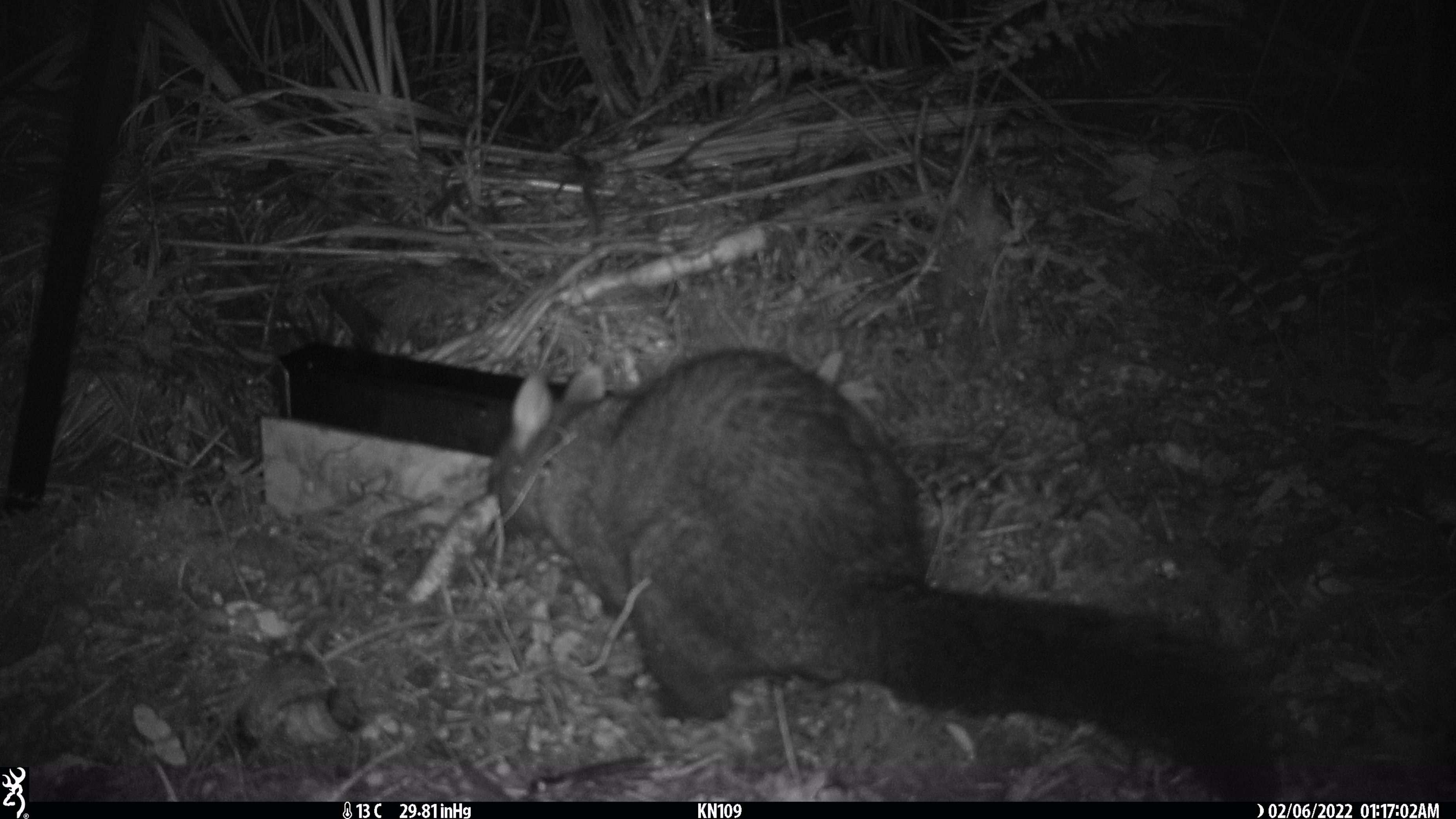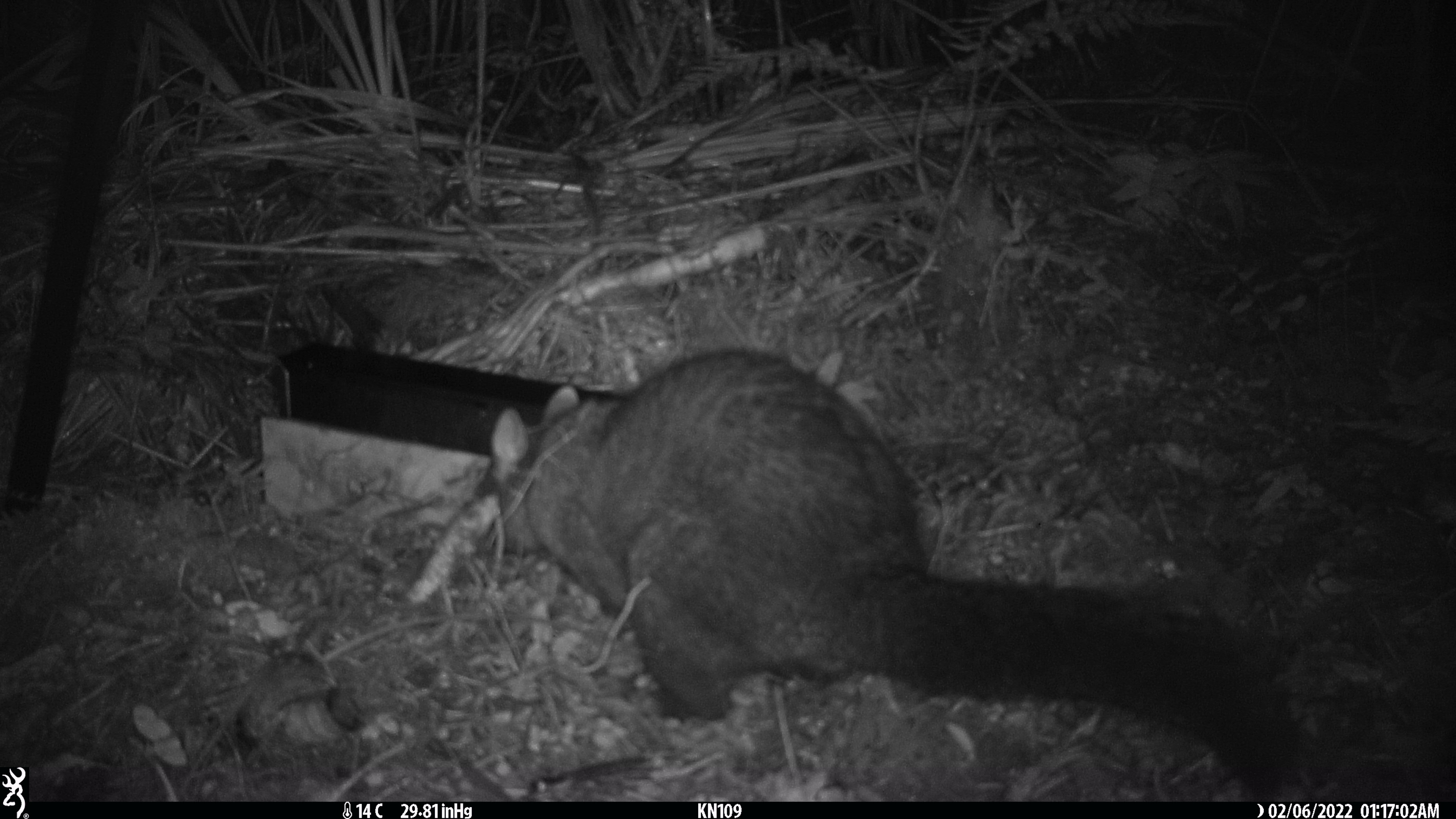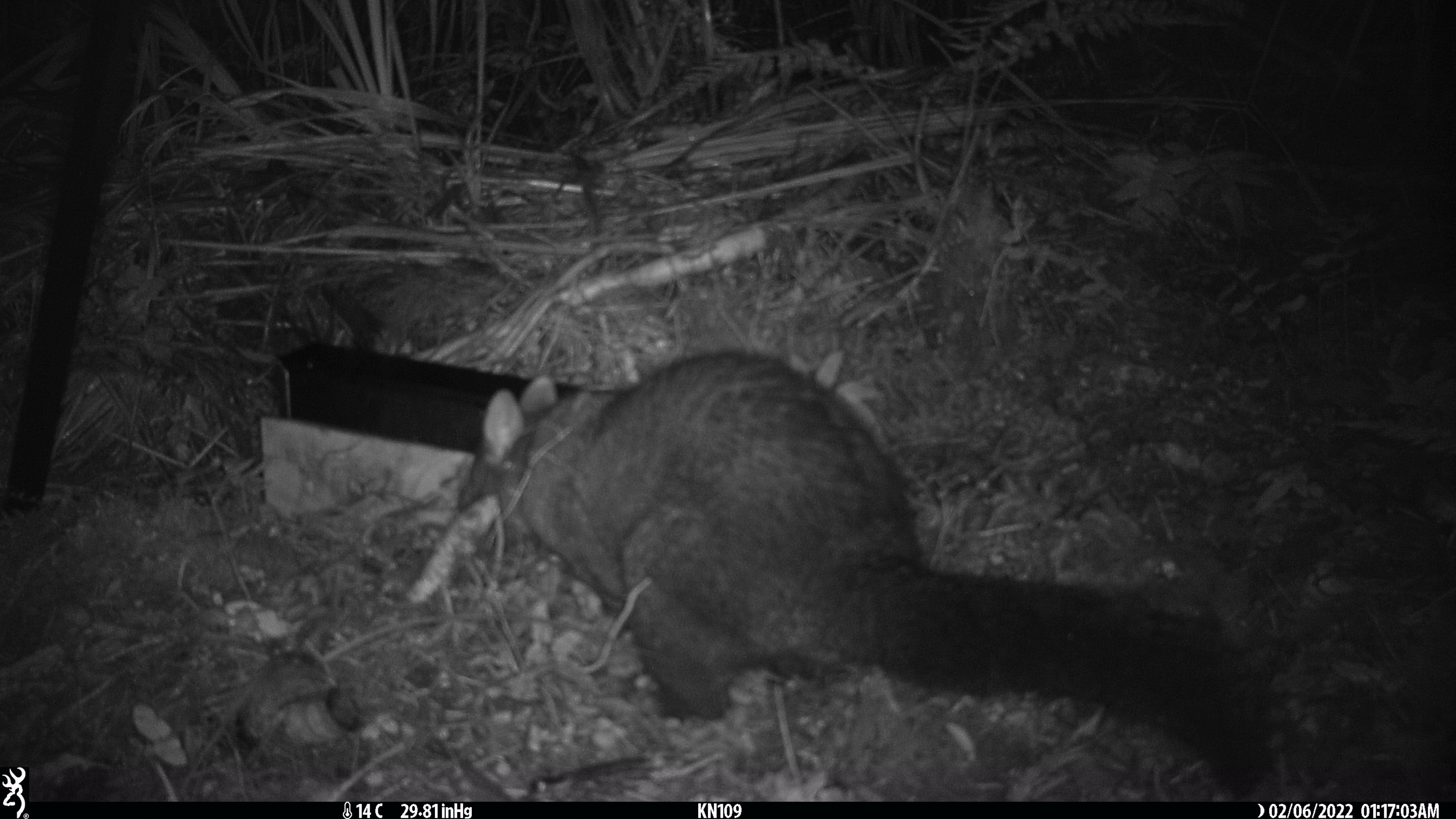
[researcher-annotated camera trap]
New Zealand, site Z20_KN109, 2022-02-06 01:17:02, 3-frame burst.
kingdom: Animalia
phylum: Chordata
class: Mammalia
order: Diprotodontia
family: Phalangeridae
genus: Trichosurus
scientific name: Trichosurus vulpecula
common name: common brushtail possum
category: possum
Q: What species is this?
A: Possum (common brushtail possum) (Trichosurus vulpecula).